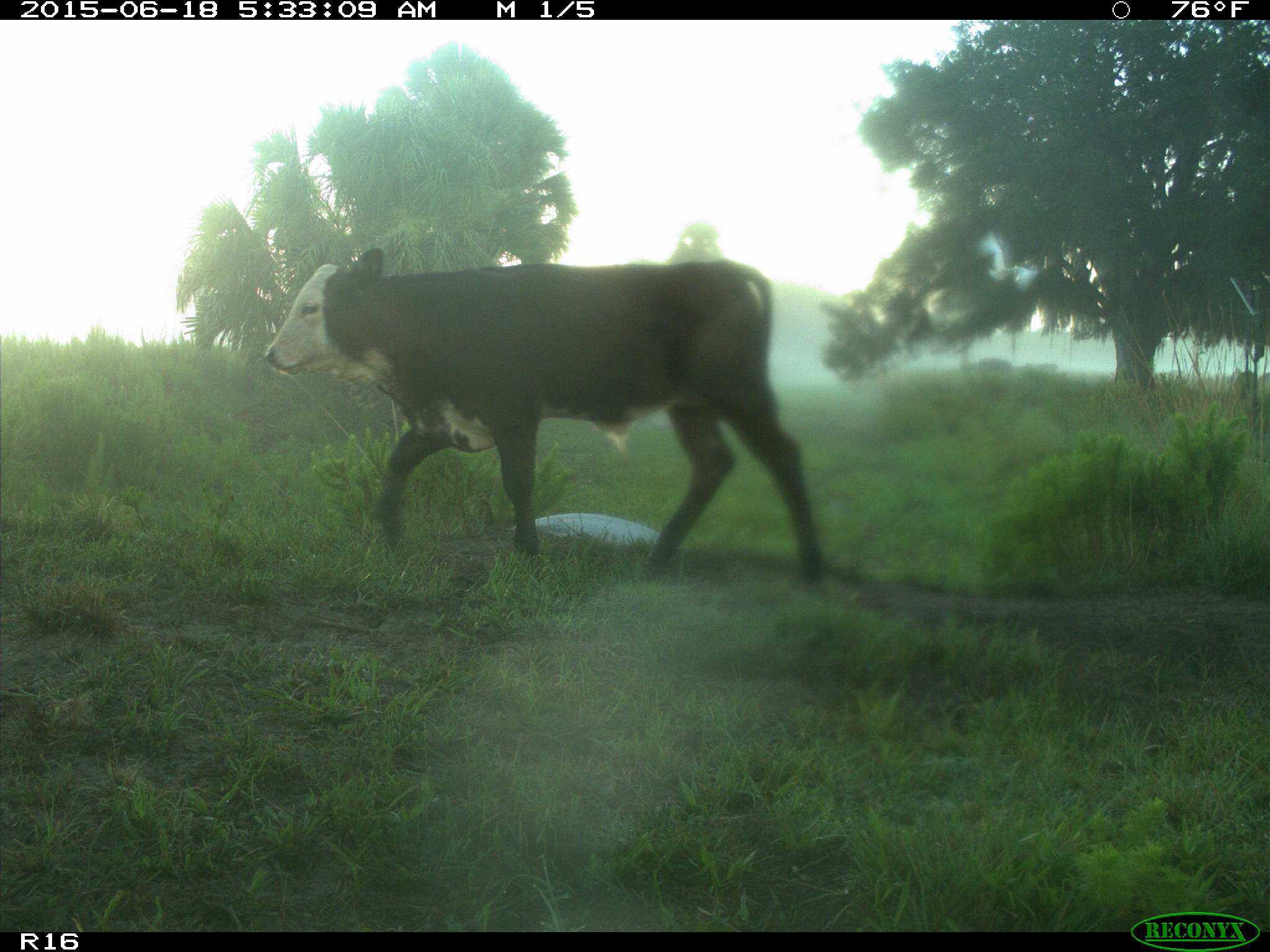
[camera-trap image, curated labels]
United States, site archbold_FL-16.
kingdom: Animalia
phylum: Chordata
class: Mammalia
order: Artiodactyla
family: Bovidae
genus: Bos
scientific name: Bos taurus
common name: domestic cow